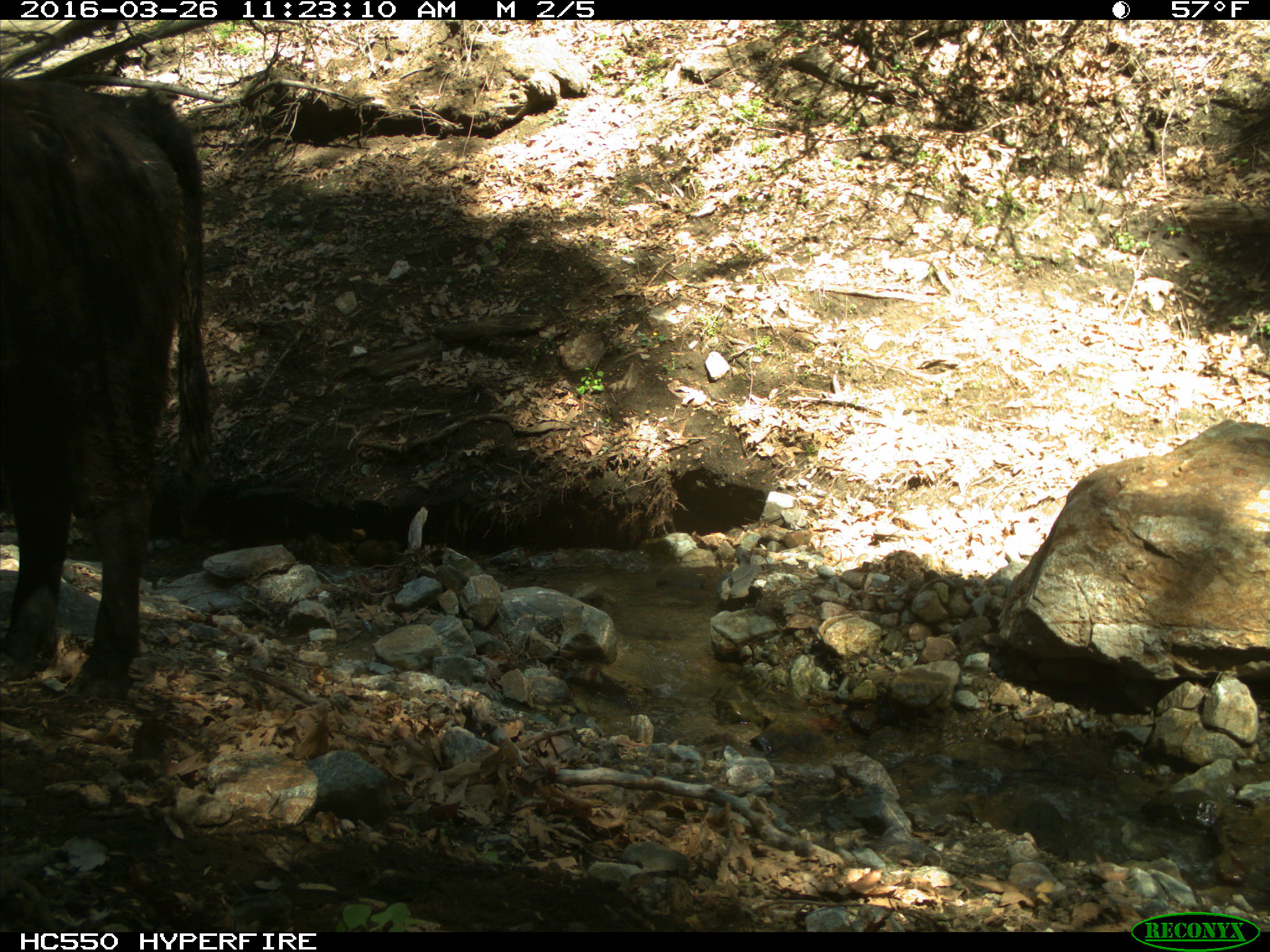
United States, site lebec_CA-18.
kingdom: Animalia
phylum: Chordata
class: Mammalia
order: Artiodactyla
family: Bovidae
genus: Bos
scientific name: Bos taurus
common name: domestic cow